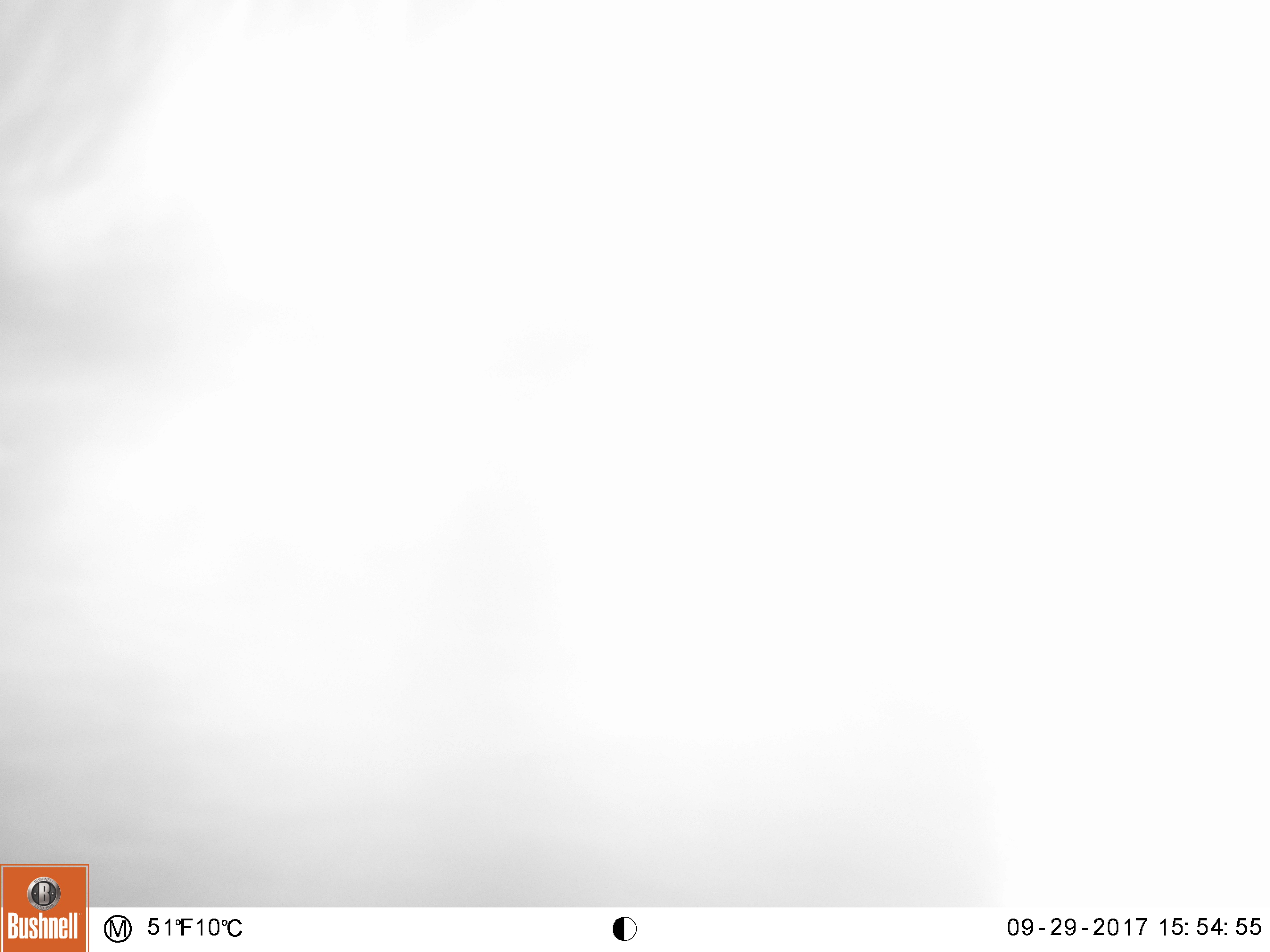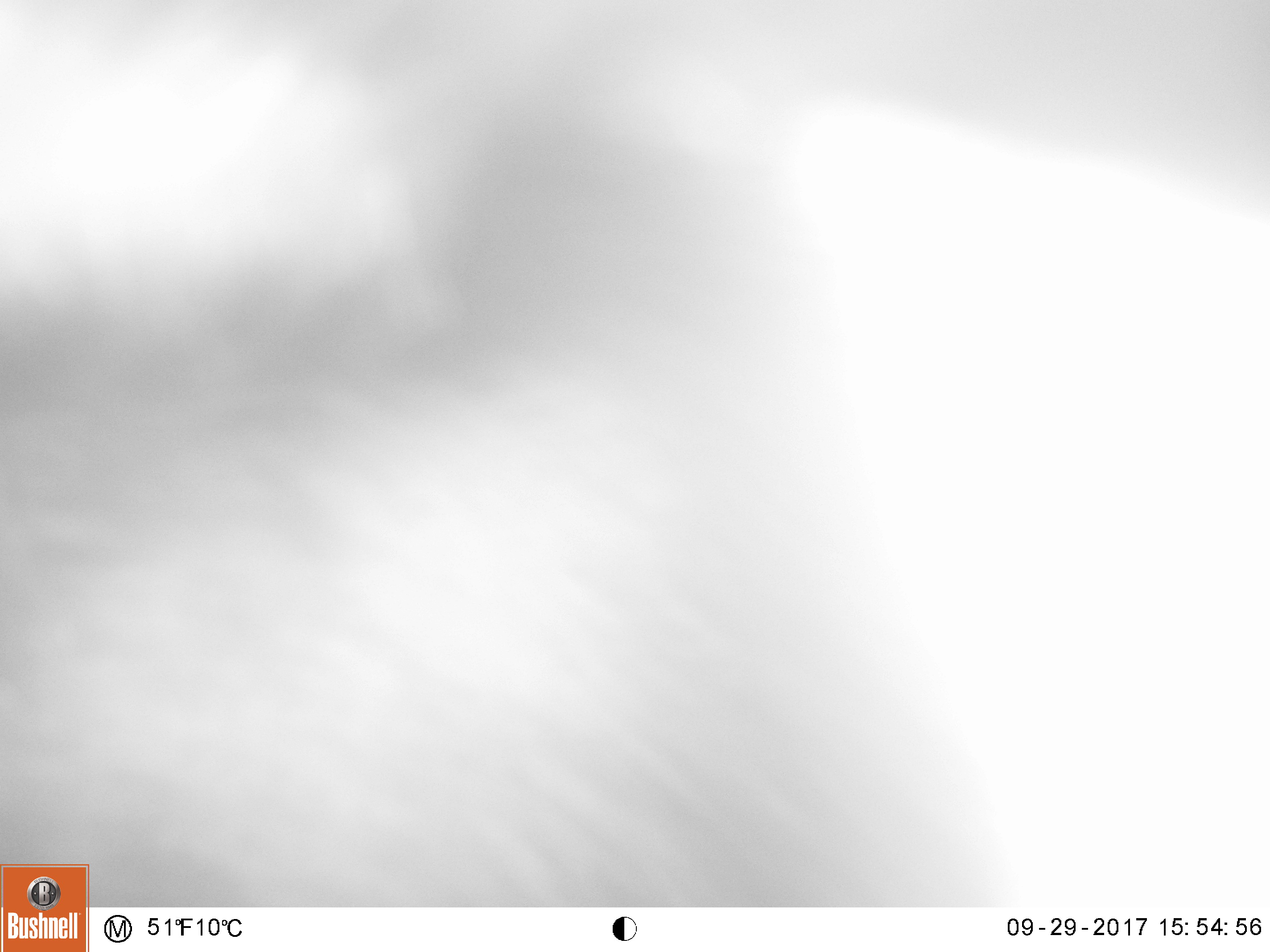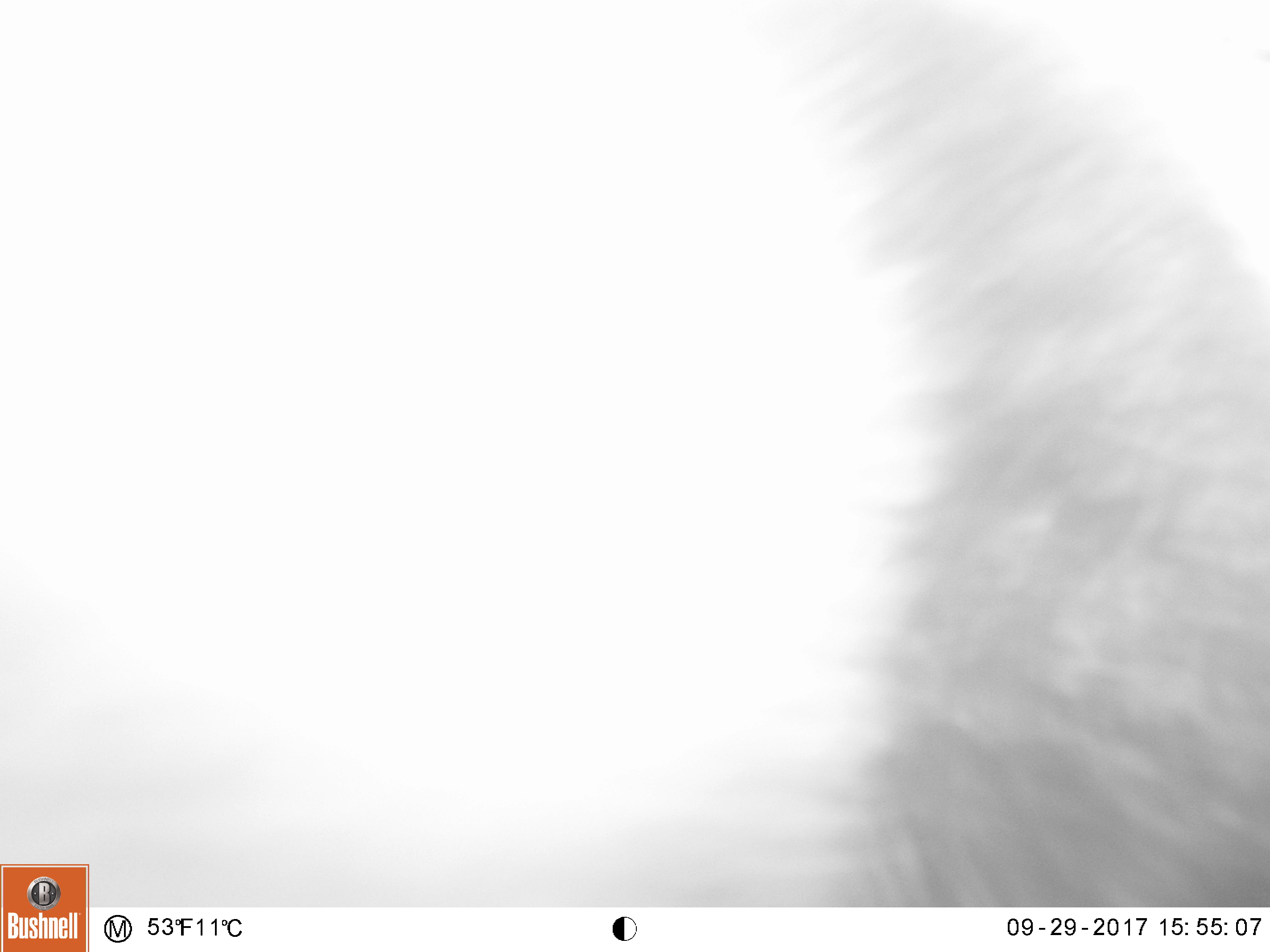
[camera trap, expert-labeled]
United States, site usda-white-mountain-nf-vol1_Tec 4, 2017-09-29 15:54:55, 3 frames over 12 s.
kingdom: Animalia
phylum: Chordata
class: Mammalia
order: Carnivora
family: Ursidae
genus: Ursus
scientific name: Ursus americanus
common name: black bear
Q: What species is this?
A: Black bear (Ursus americanus).